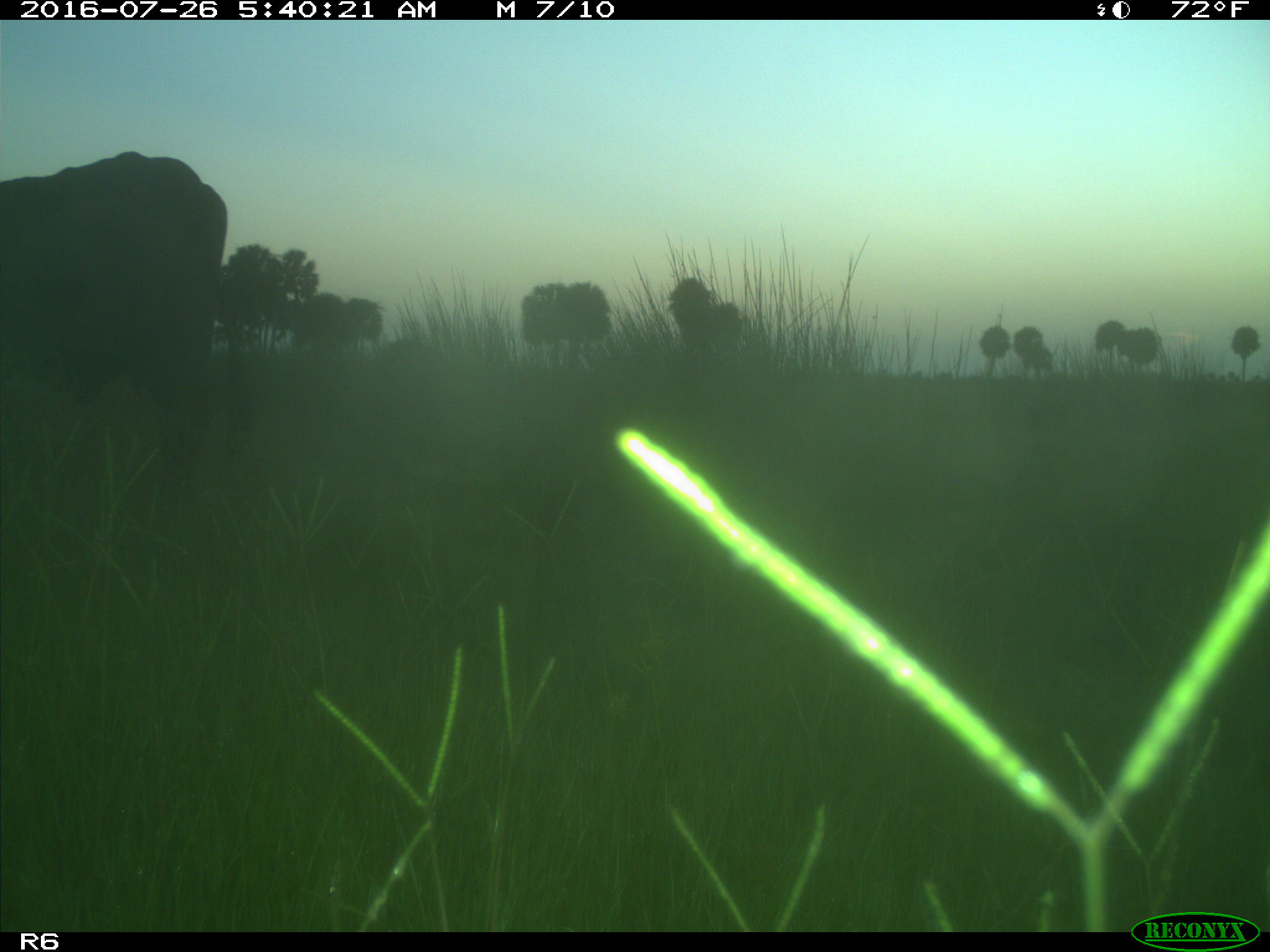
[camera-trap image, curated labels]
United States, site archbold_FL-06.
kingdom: Animalia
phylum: Chordata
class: Mammalia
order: Artiodactyla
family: Bovidae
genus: Bos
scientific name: Bos taurus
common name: domestic cow